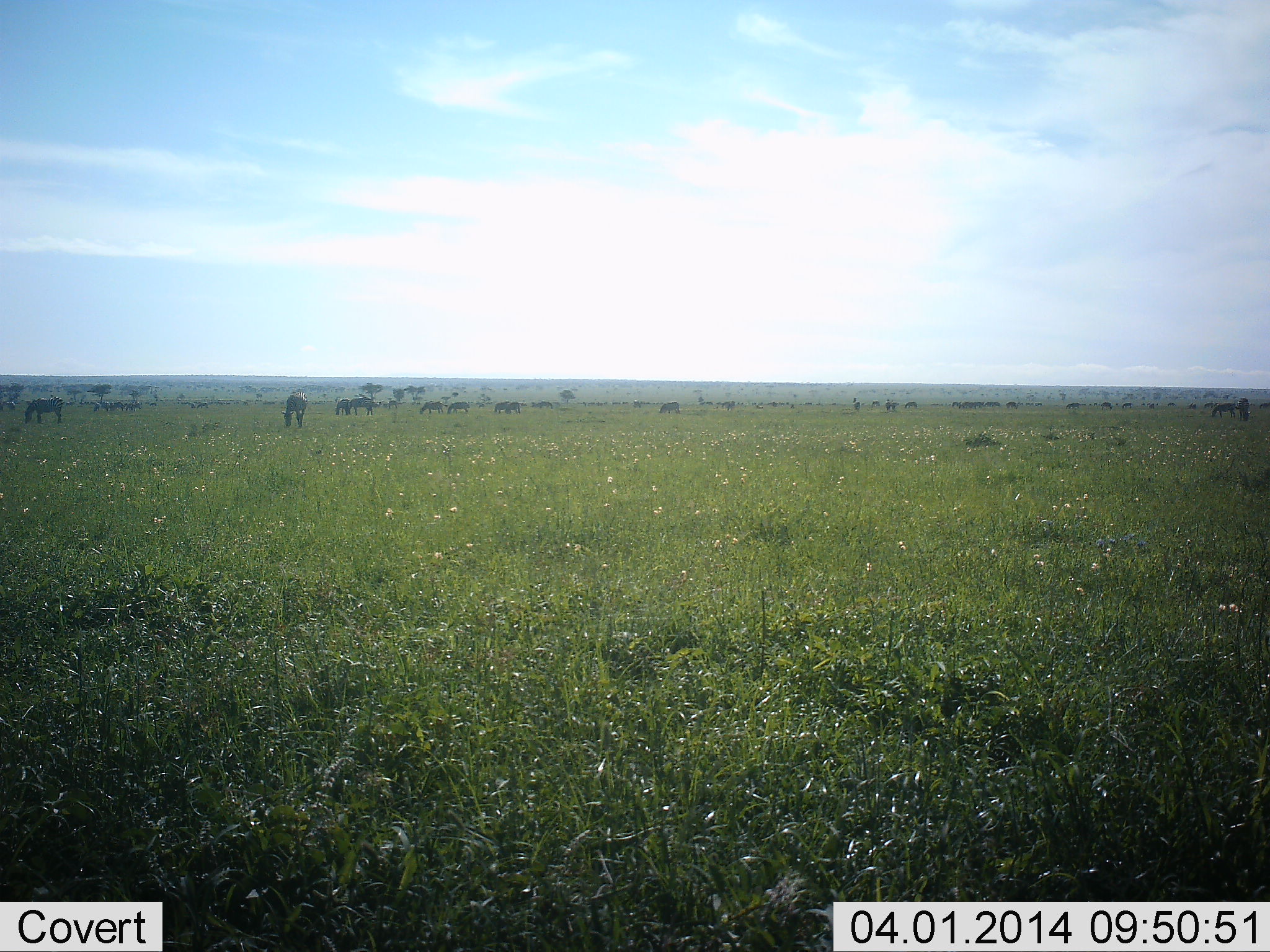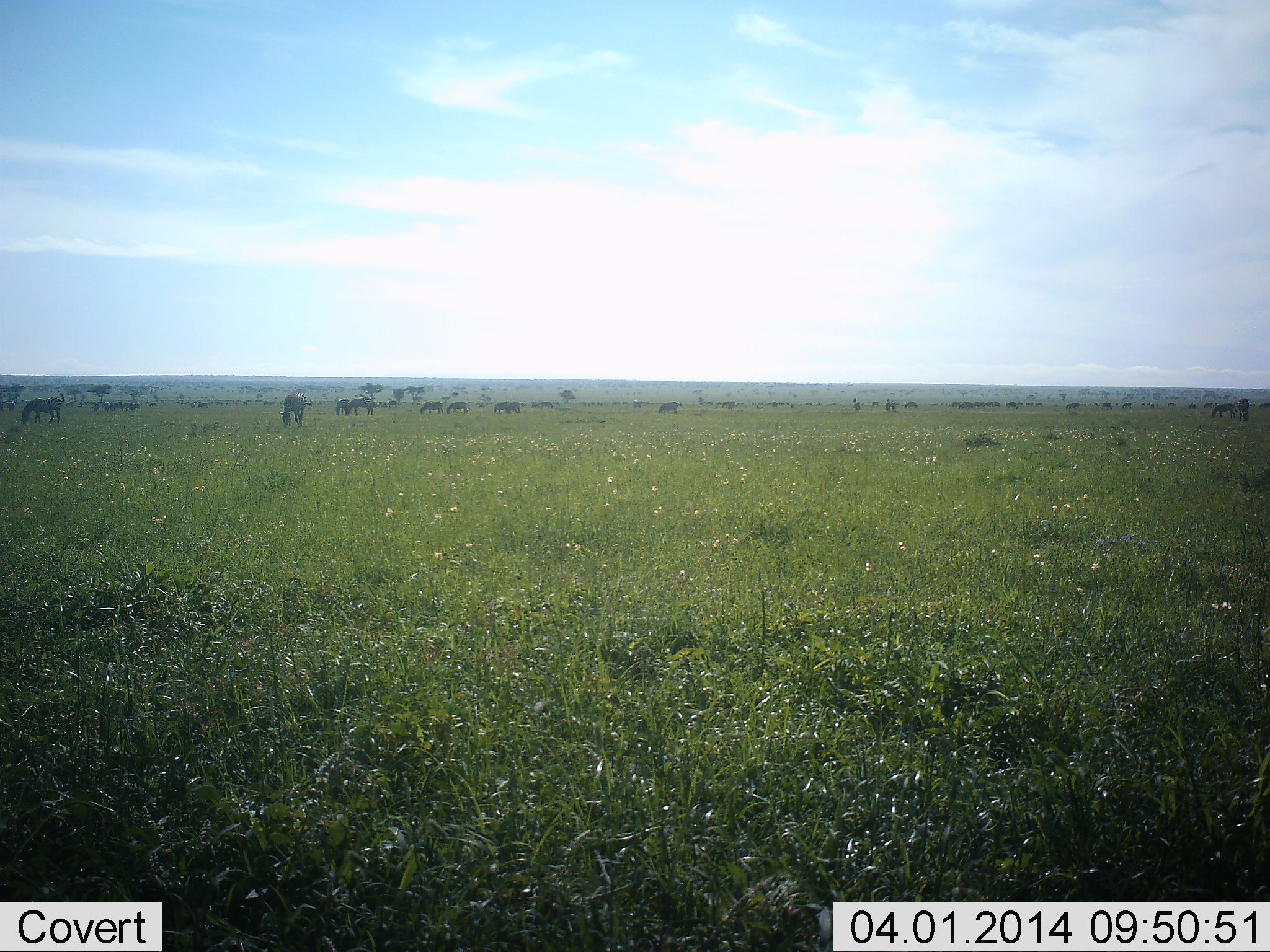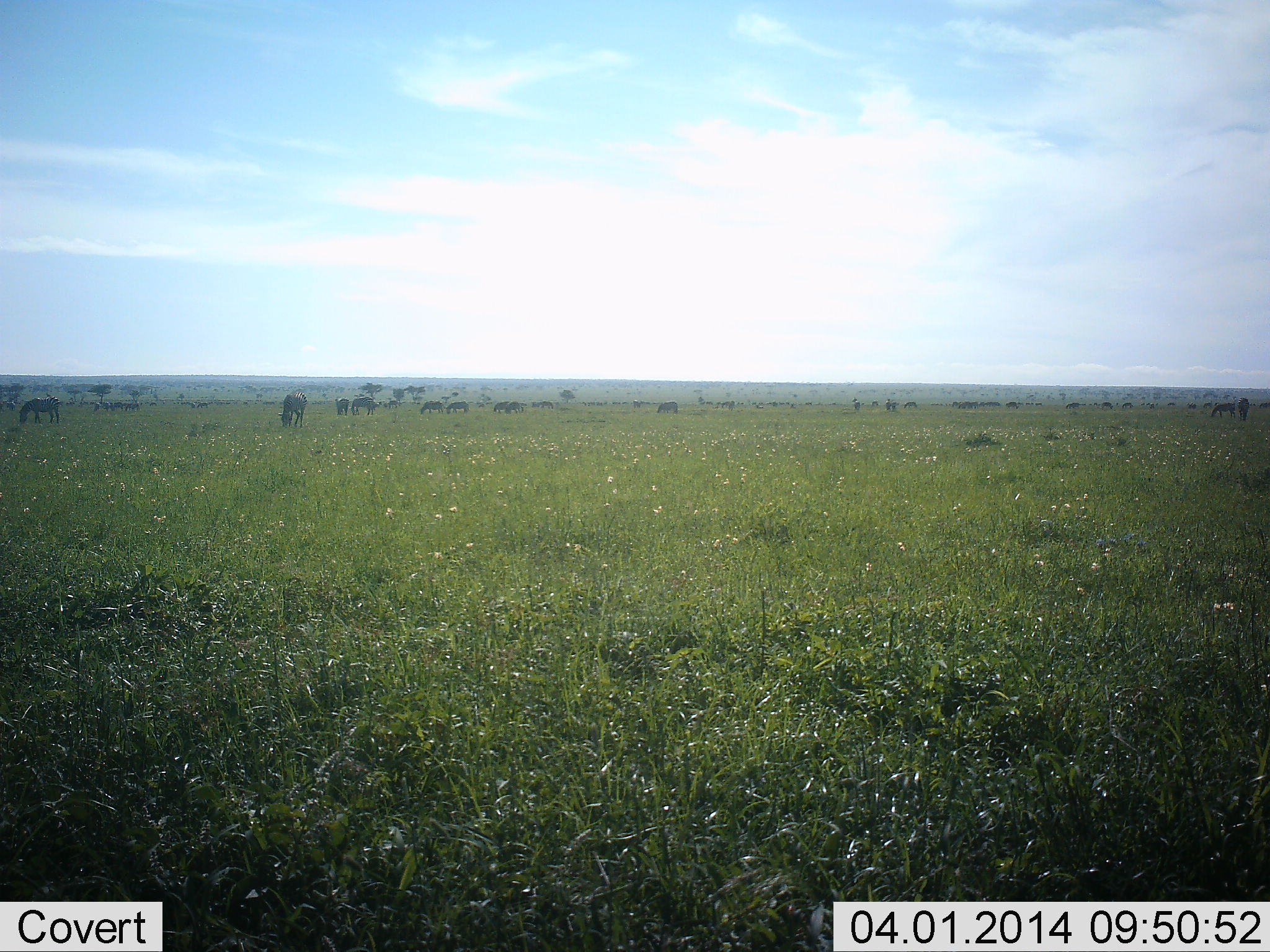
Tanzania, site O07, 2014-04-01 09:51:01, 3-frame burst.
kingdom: Animalia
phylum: Chordata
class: Mammalia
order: Artiodactyla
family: Bovidae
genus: Connochaetes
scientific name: Connochaetes taurinus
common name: blue wildebeest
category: wildebeest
Wildebeest (blue wildebeest) (Connochaetes taurinus), count 11-50. Behavior (volunteer vote fractions): standing 40%, resting 0%, moving 0%, interacting 0%. Young present (vote fraction): 0%. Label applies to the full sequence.